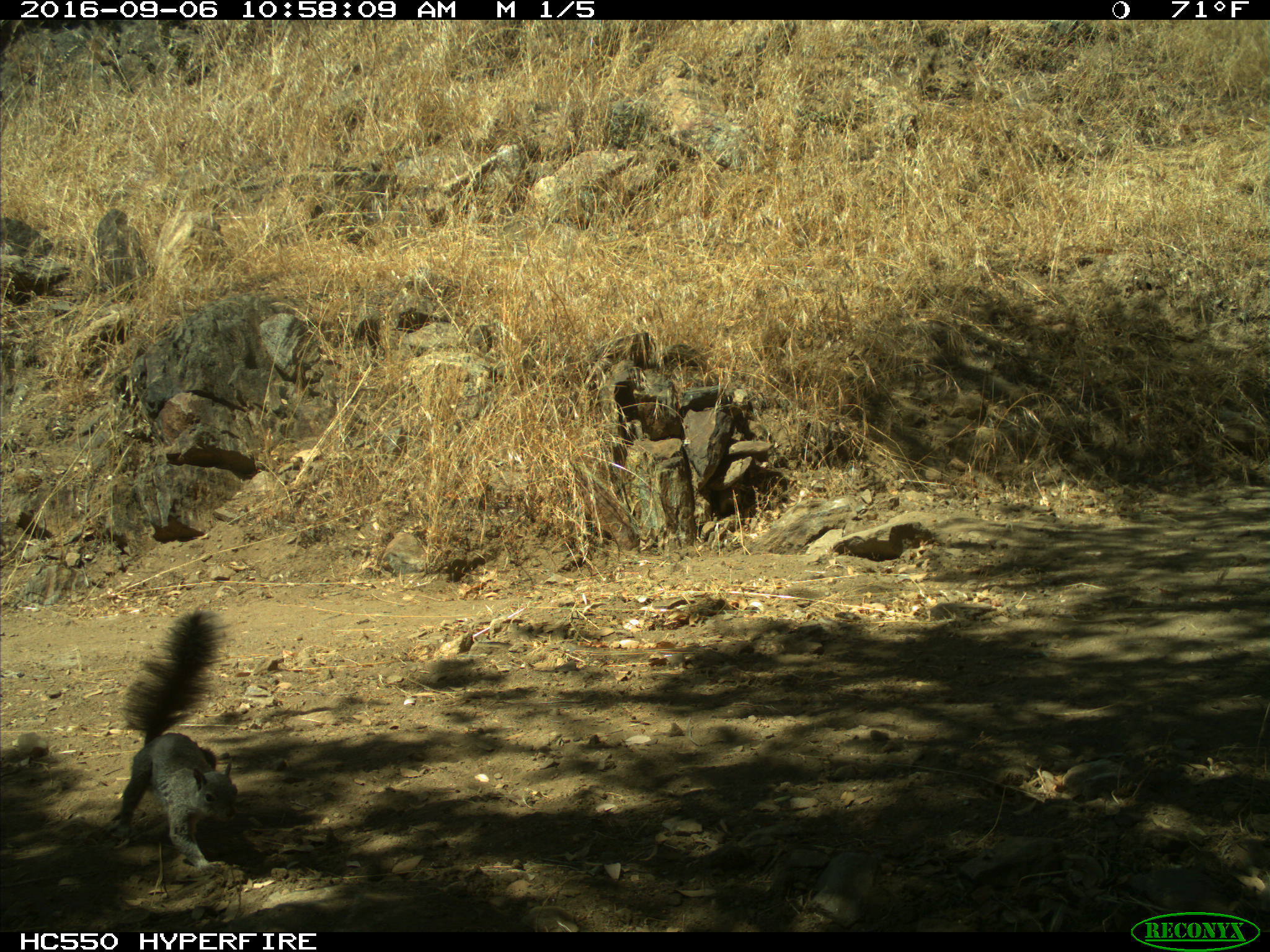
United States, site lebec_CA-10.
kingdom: Animalia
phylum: Chordata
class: Mammalia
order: Rodentia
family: Sciuridae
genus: Sciurus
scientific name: Sciurus carolinensis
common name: eastern gray squirrel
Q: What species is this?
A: Sciurus carolinensis (eastern gray squirrel).